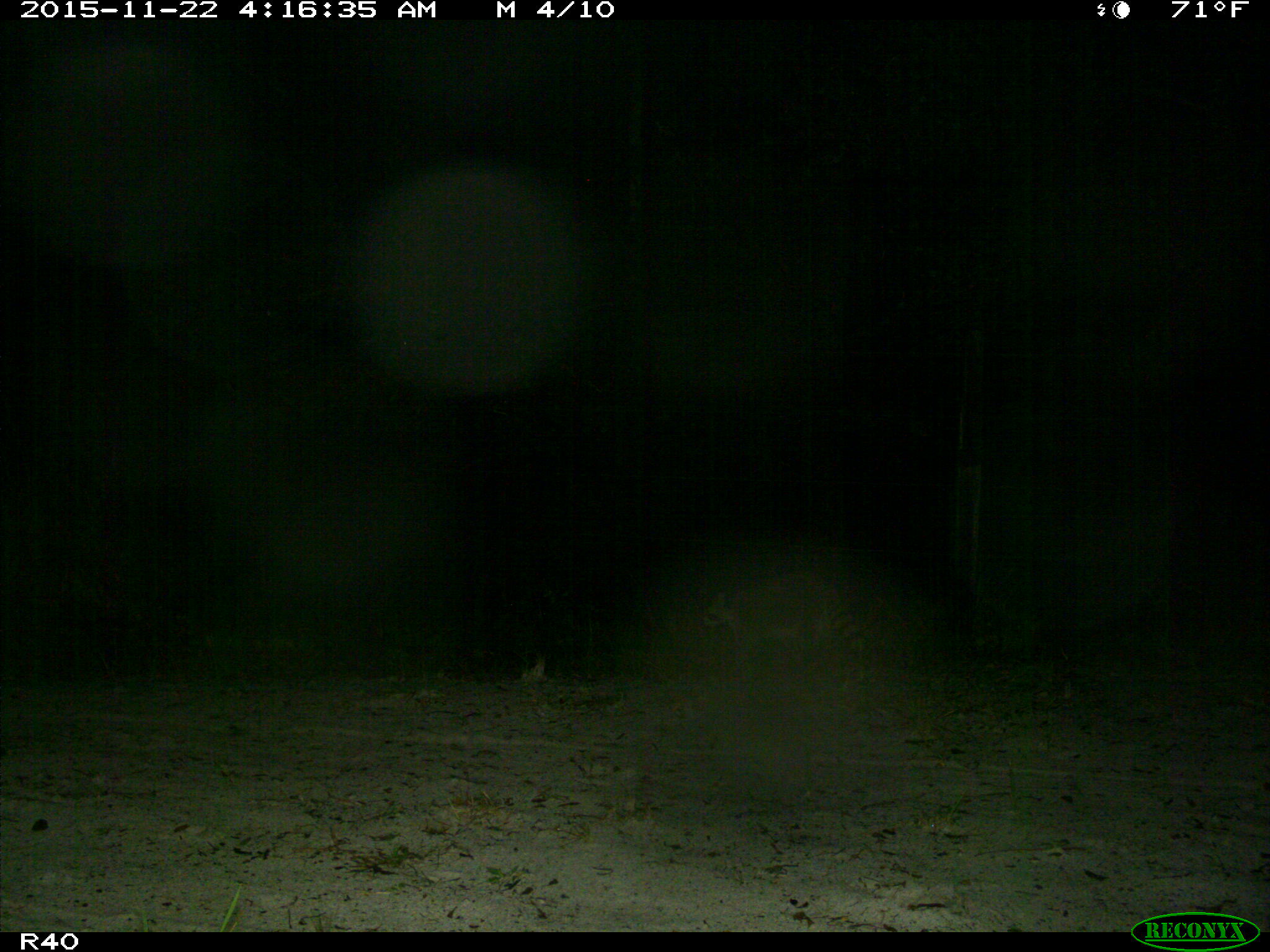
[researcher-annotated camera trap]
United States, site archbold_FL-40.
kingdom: Animalia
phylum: Chordata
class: Mammalia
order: Carnivora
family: Procyonidae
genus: Procyon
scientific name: Procyon lotor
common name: common raccoon